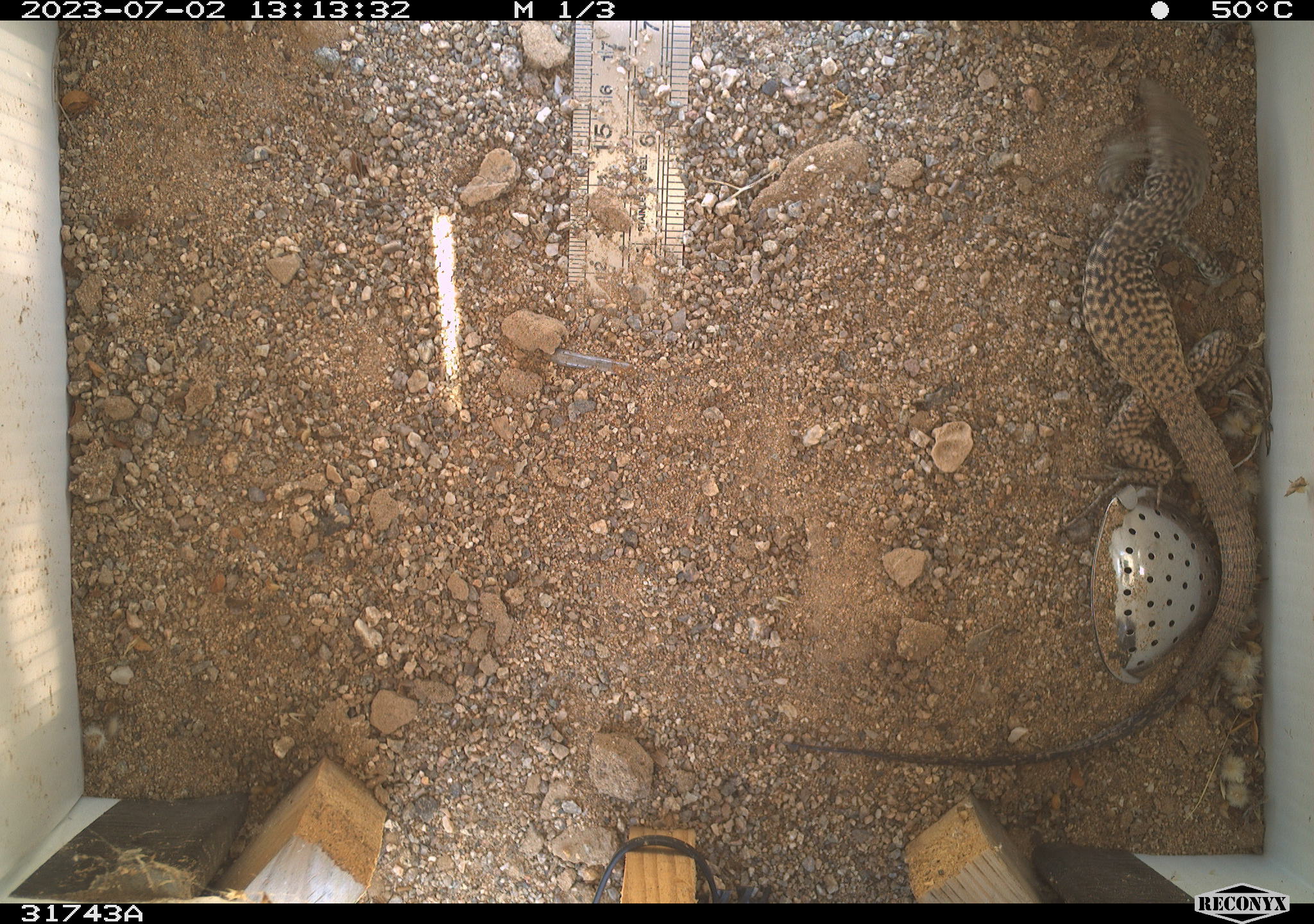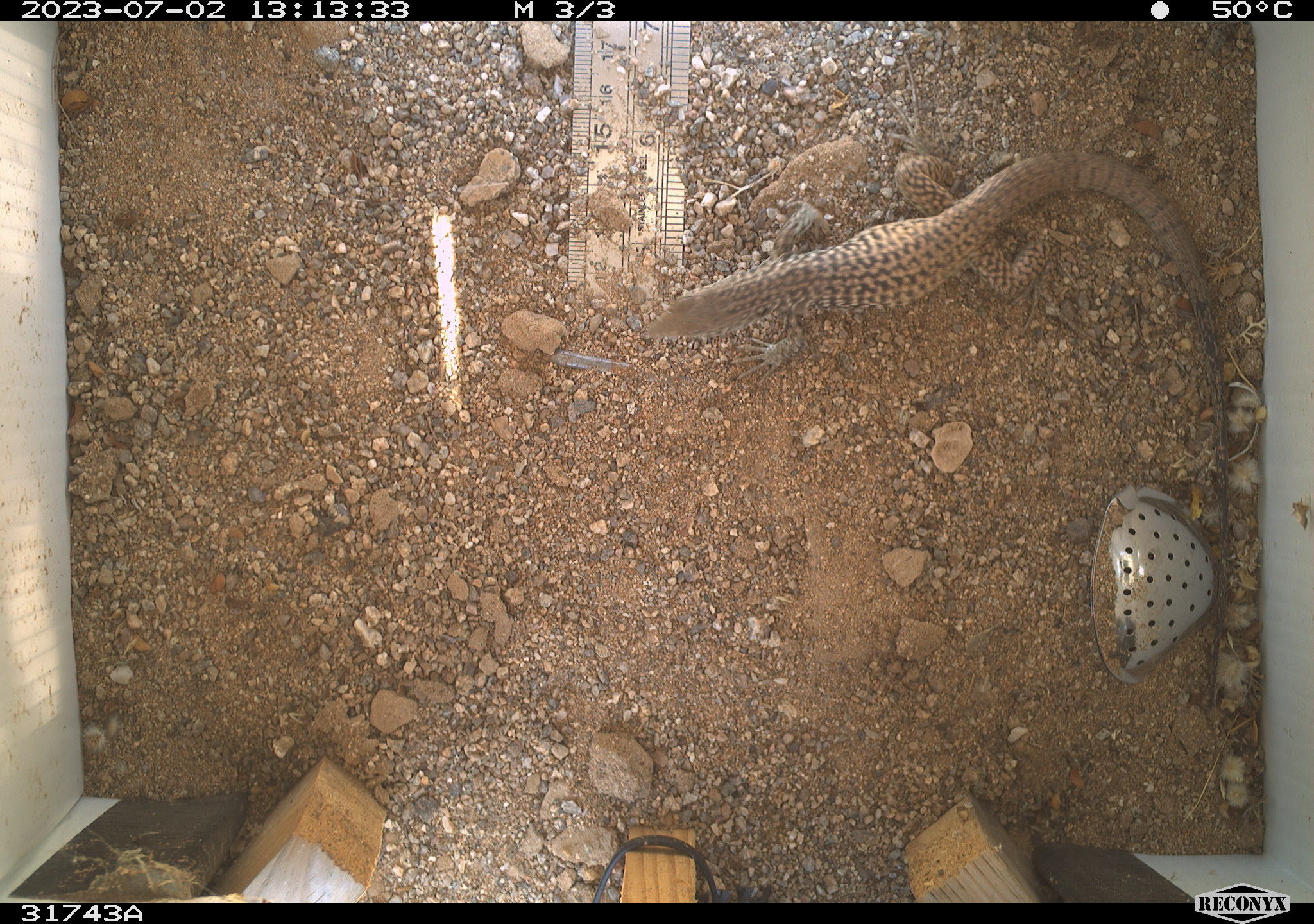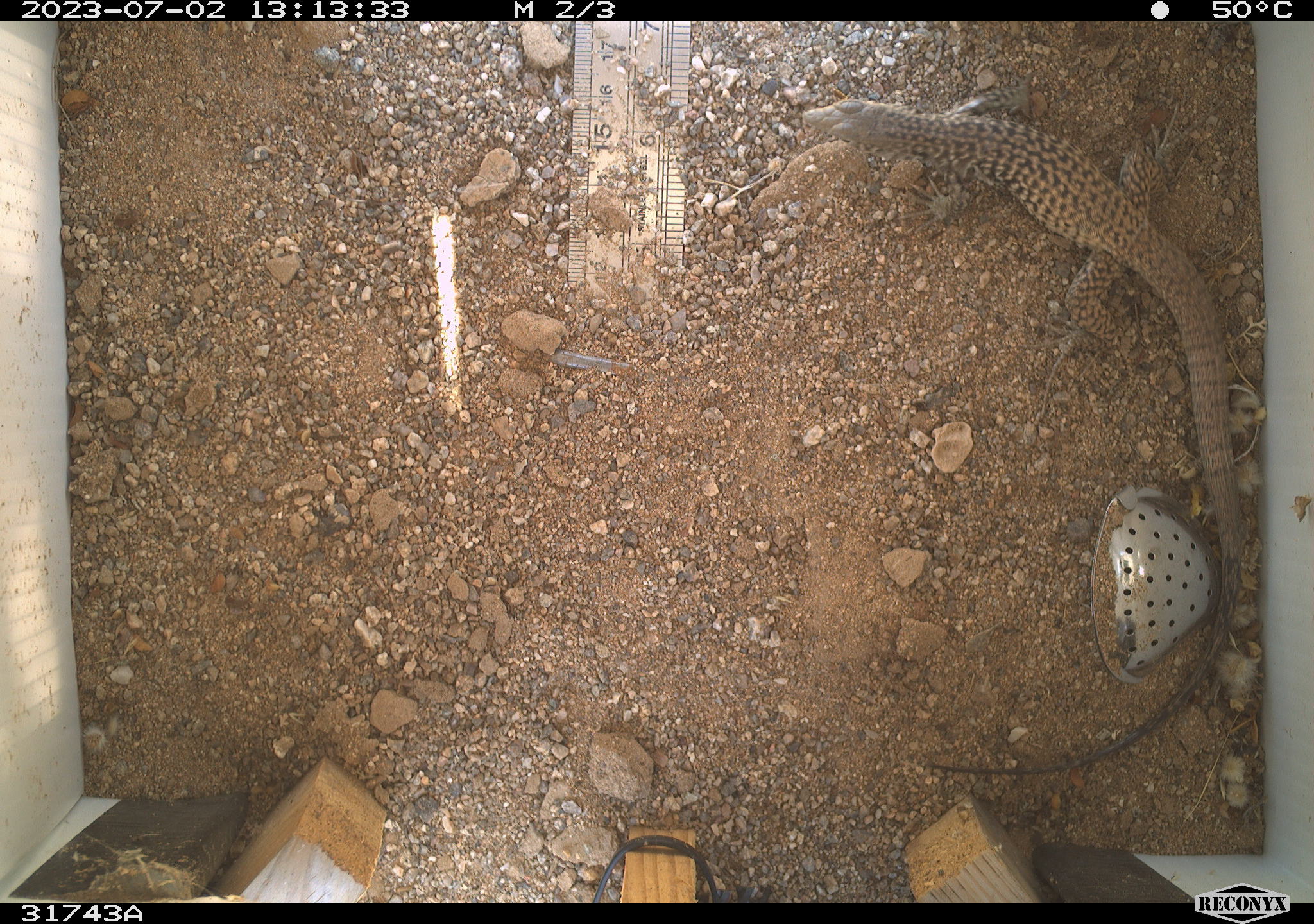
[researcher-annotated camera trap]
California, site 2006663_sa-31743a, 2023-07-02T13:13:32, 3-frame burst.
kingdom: Animalia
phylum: Chordata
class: Reptilia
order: Squamata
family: Teiidae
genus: Aspidoscelis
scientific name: Aspidoscelis tigris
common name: western whiptail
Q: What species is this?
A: Western whiptail (Aspidoscelis tigris).